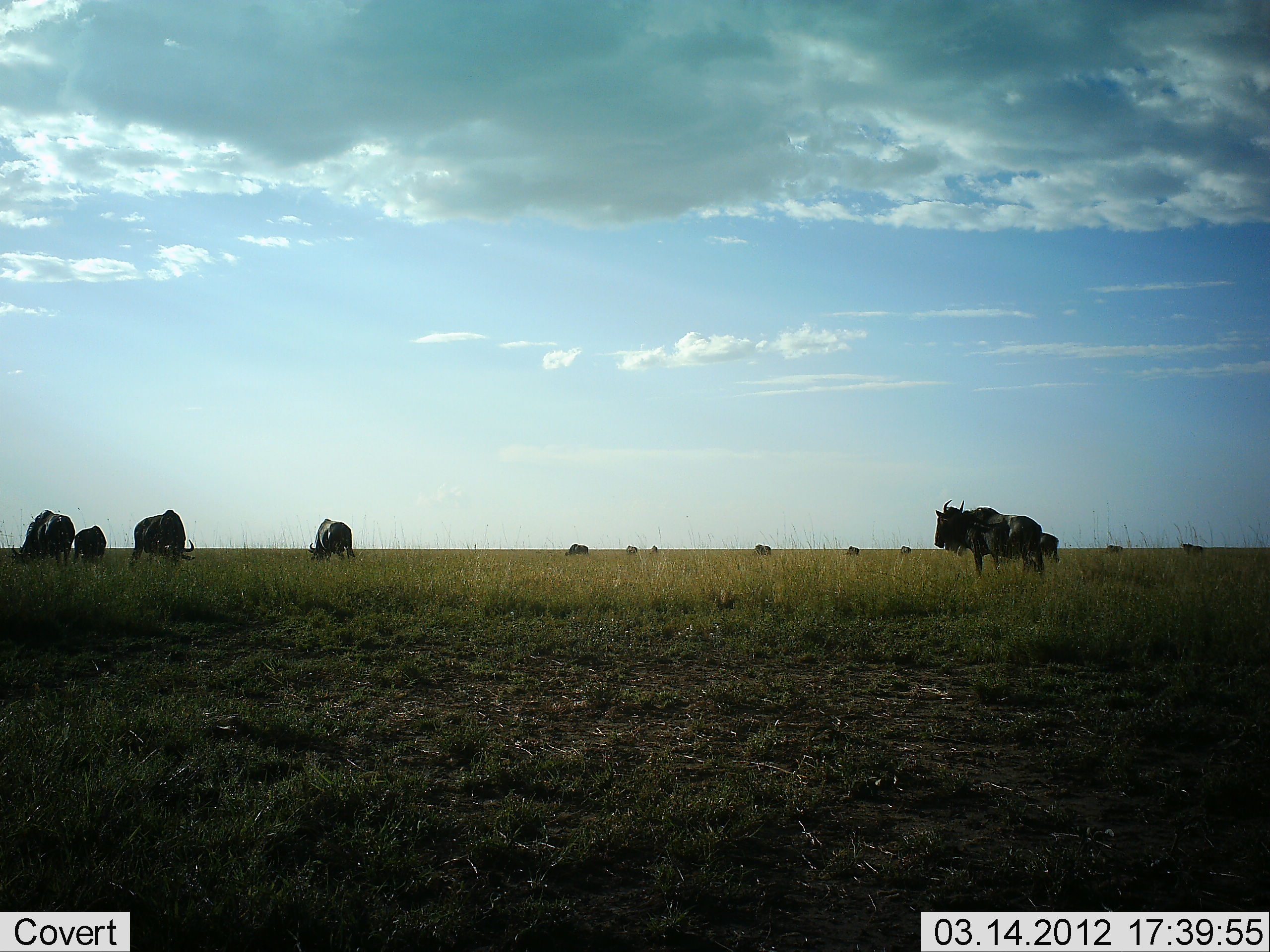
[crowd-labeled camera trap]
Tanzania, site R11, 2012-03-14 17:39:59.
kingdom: Animalia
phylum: Chordata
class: Mammalia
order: Artiodactyla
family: Bovidae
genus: Connochaetes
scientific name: Connochaetes taurinus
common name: blue wildebeest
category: wildebeest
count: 11-50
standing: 88%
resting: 0%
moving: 0%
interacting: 0%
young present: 0%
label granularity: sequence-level